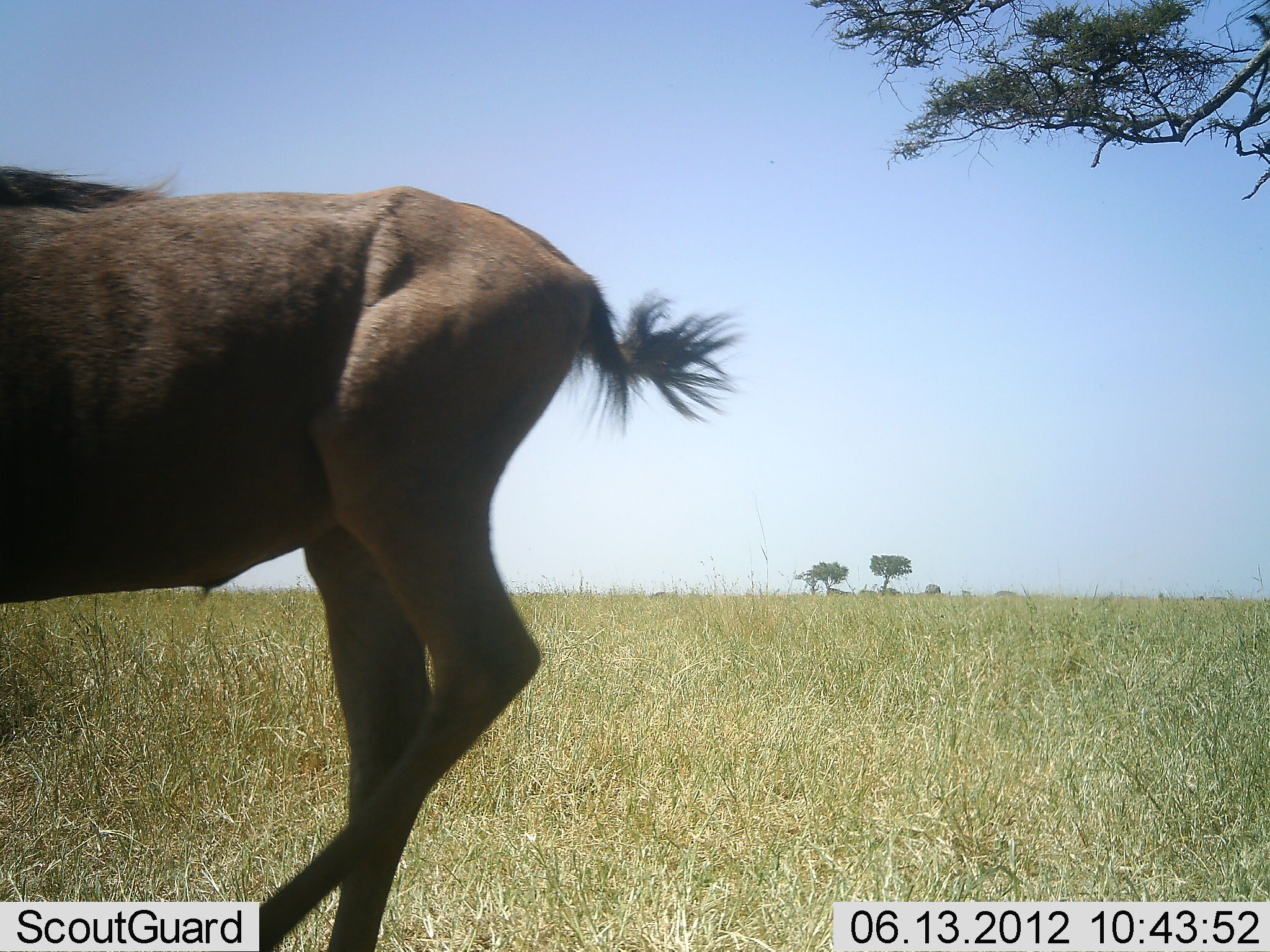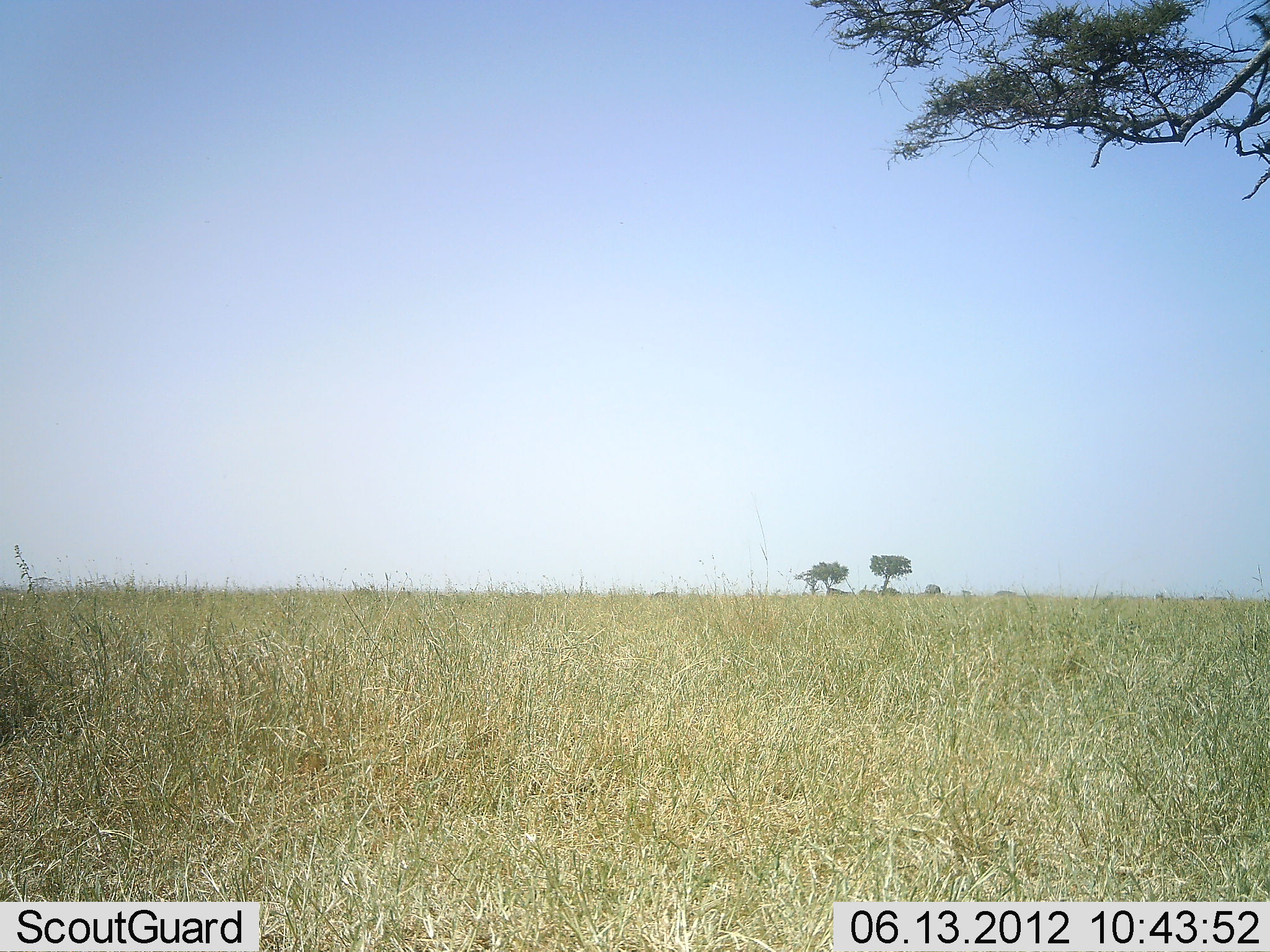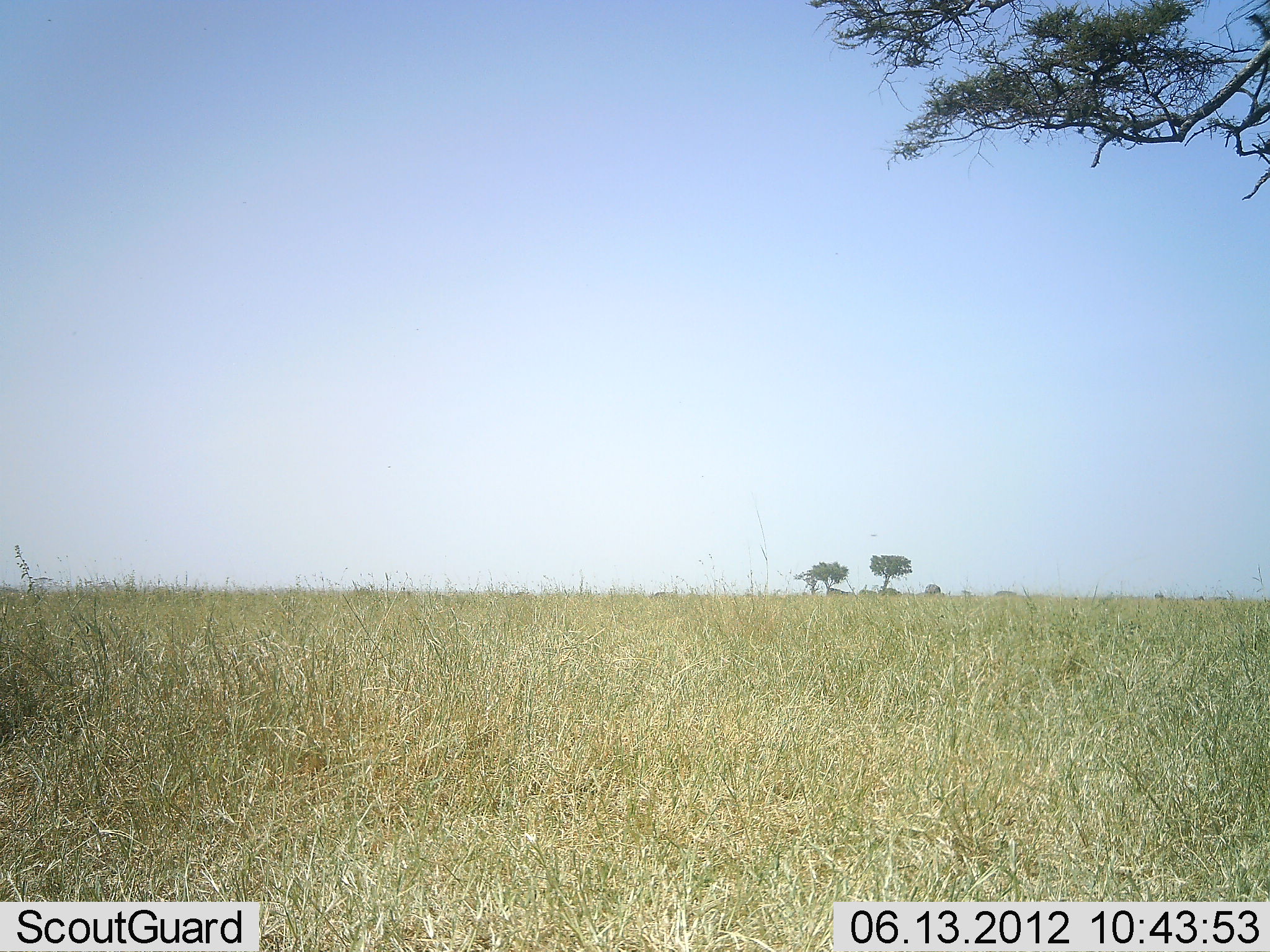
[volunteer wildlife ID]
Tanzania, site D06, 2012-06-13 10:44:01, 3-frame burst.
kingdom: Animalia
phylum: Chordata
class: Mammalia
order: Artiodactyla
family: Bovidae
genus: Connochaetes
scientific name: Connochaetes taurinus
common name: blue wildebeest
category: wildebeest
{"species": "wildebeest (blue wildebeest) (Connochaetes taurinus)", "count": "1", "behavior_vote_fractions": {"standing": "0%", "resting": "0%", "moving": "100%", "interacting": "0%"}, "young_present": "20%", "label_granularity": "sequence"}